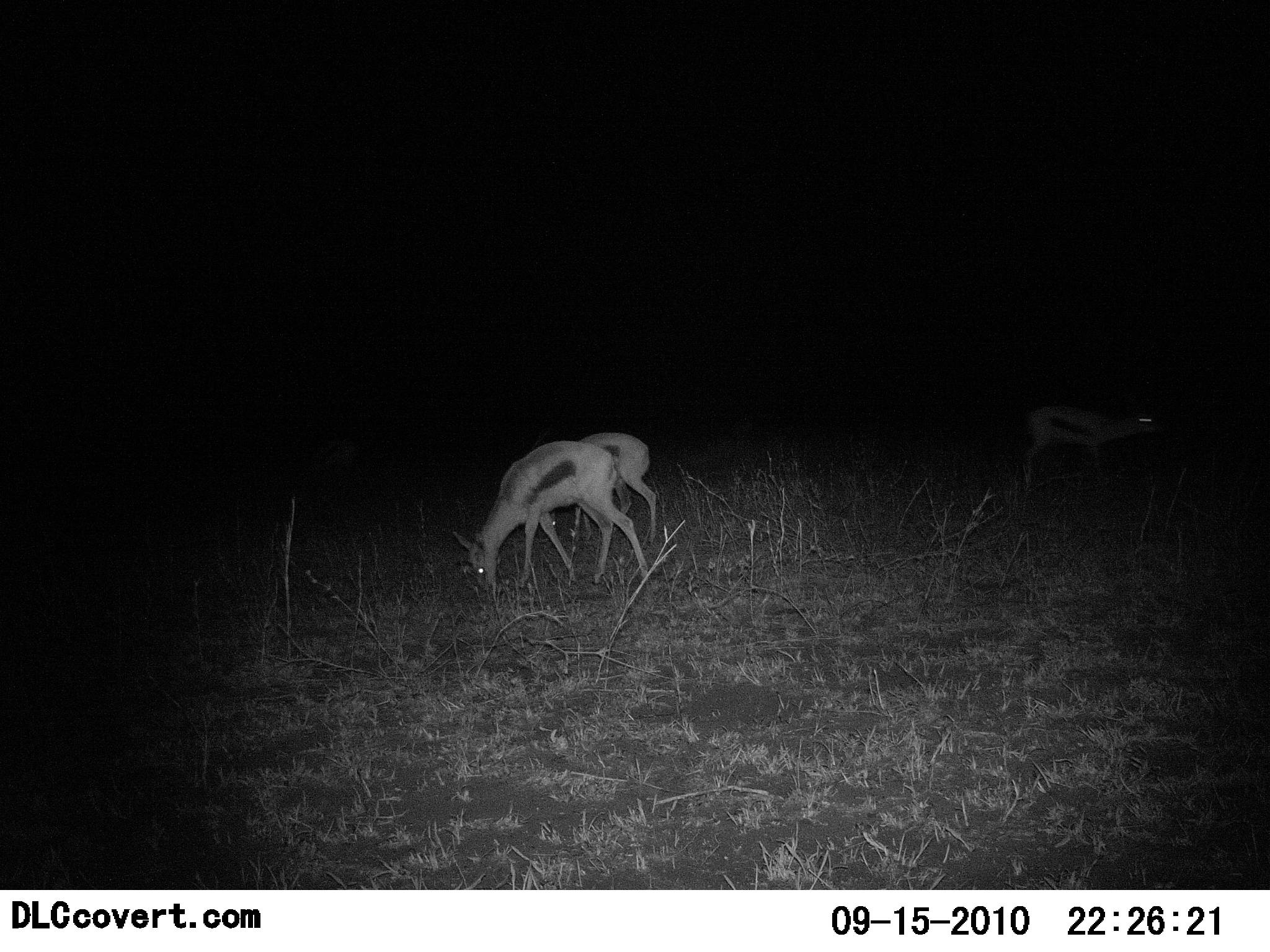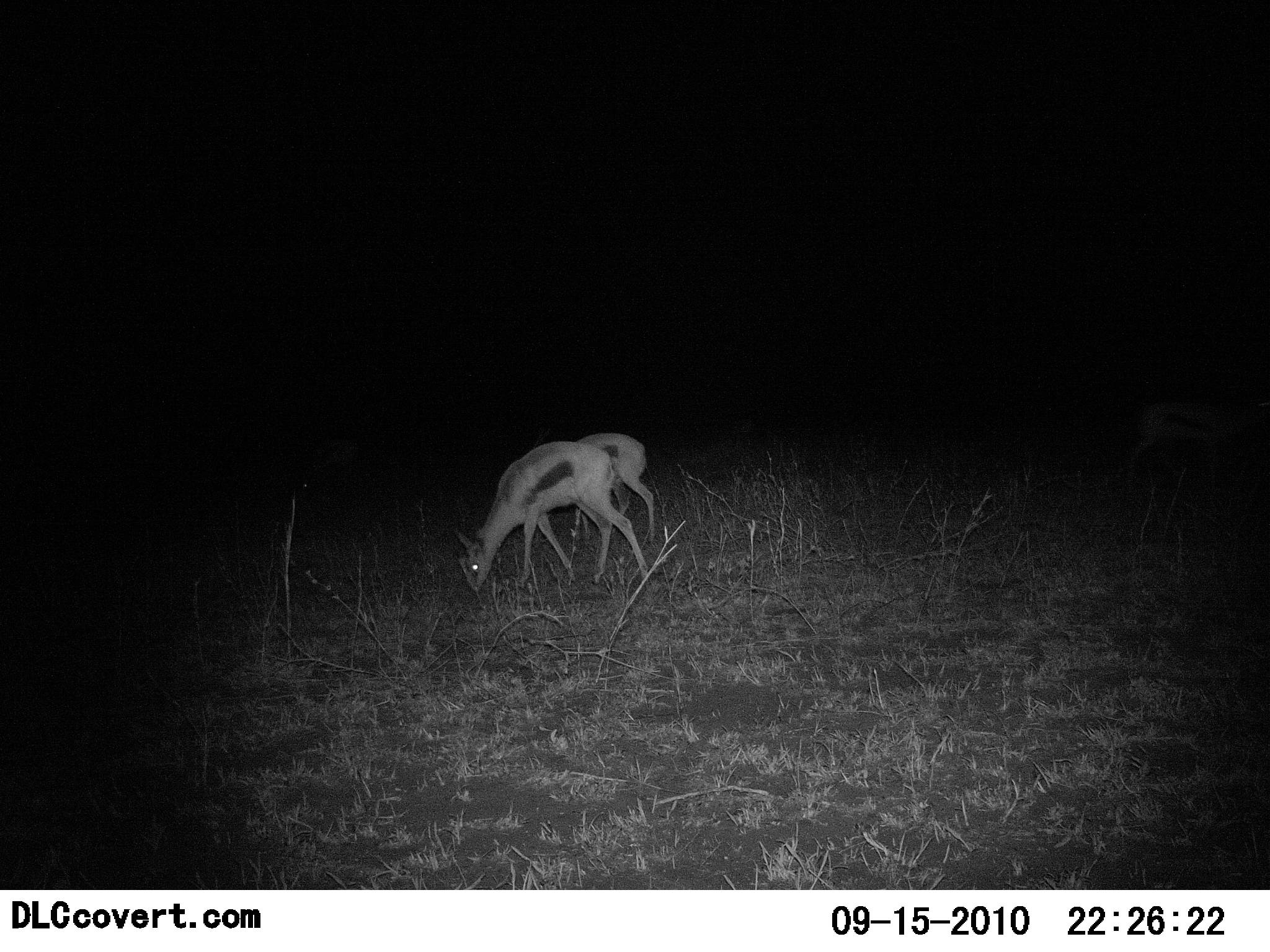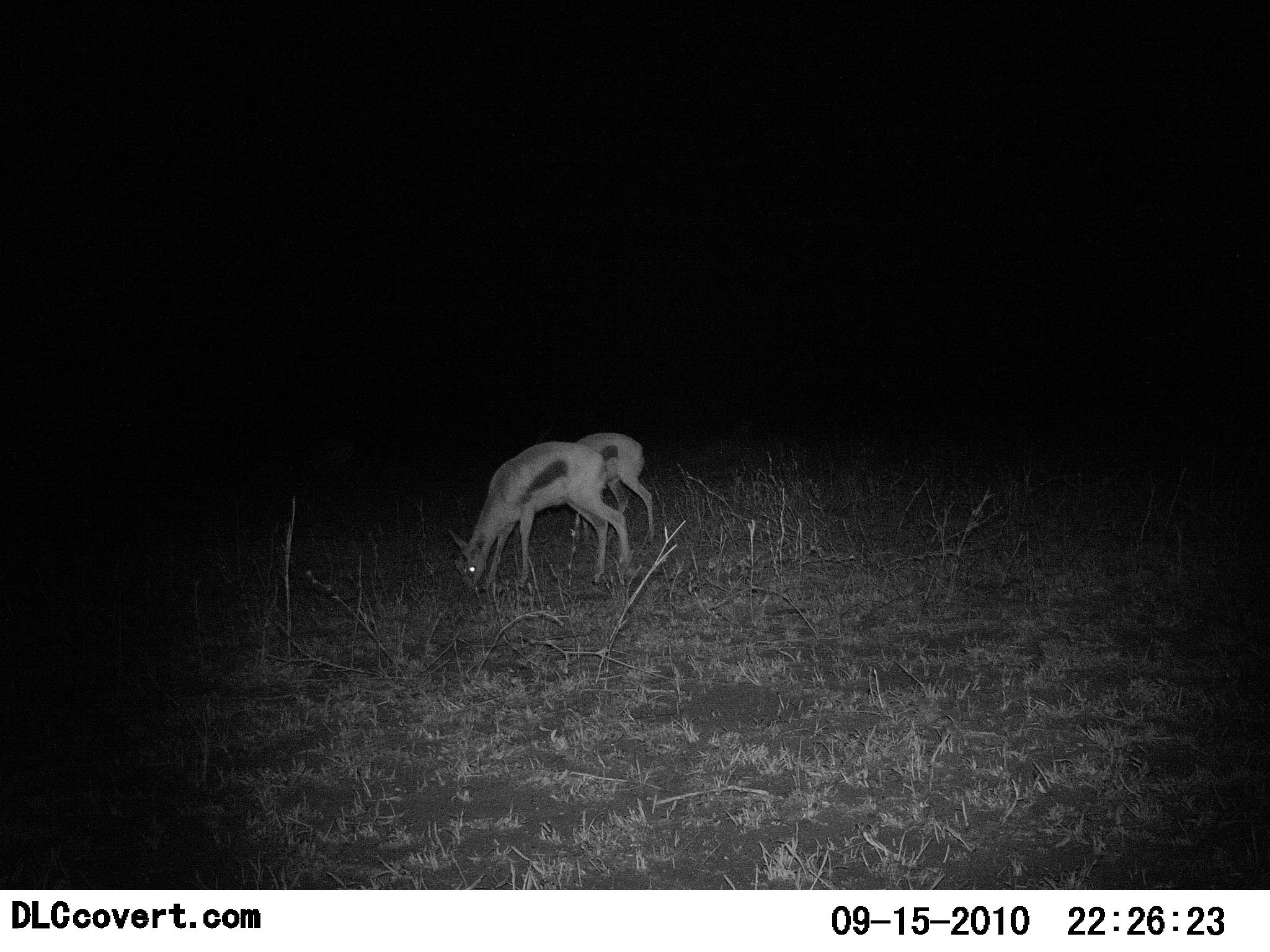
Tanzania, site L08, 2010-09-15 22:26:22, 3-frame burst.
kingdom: Animalia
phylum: Chordata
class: Mammalia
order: Artiodactyla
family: Bovidae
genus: Eudorcas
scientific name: Eudorcas thomsonii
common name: thomson's gazelle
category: gazellethomsons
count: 3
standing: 21%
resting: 0%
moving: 42%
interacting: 0%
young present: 0%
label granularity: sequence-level